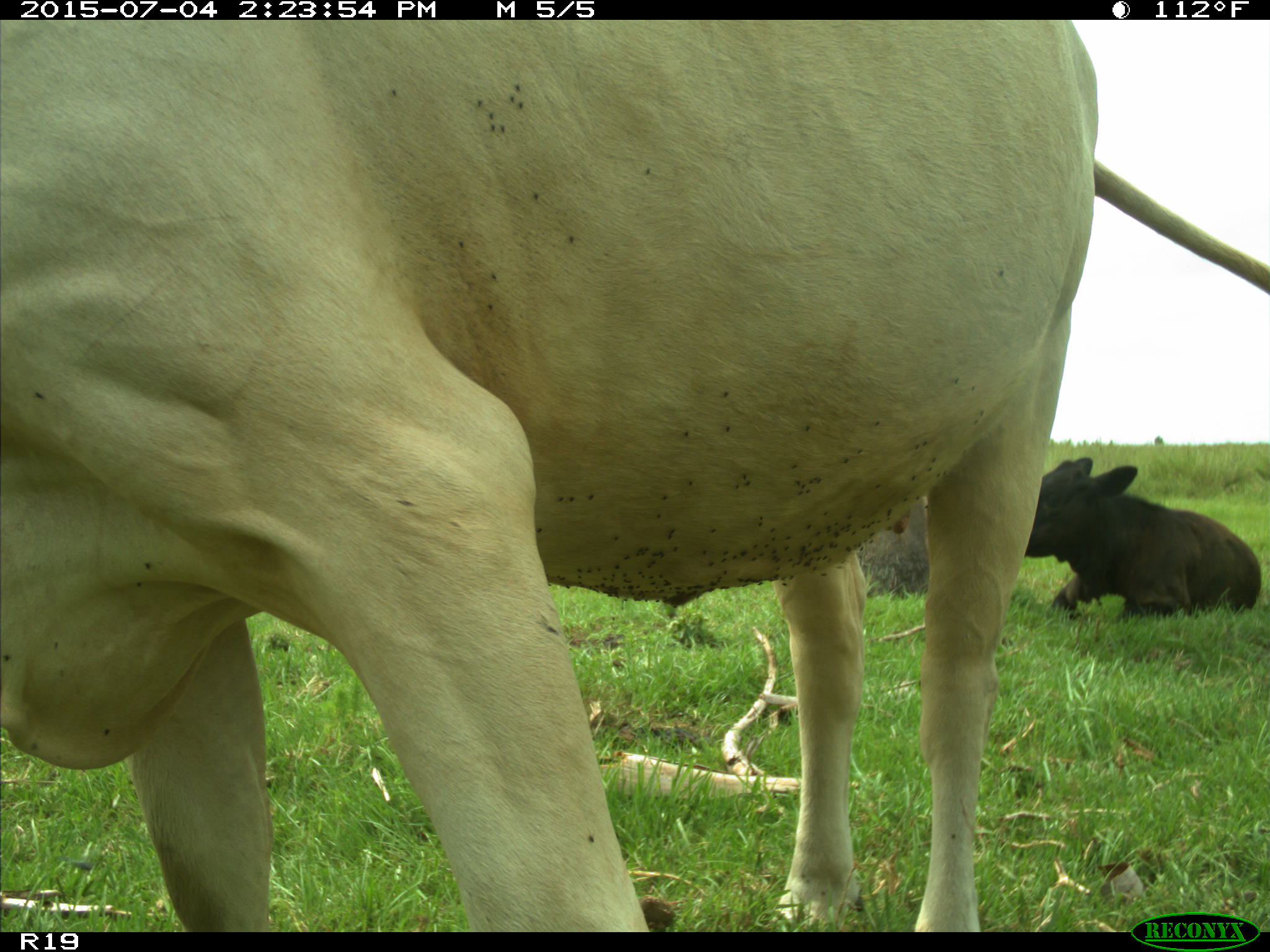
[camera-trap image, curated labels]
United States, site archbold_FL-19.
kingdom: Animalia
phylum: Chordata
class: Mammalia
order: Artiodactyla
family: Bovidae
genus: Bos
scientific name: Bos taurus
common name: domestic cow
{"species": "Bos taurus (domestic cow)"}